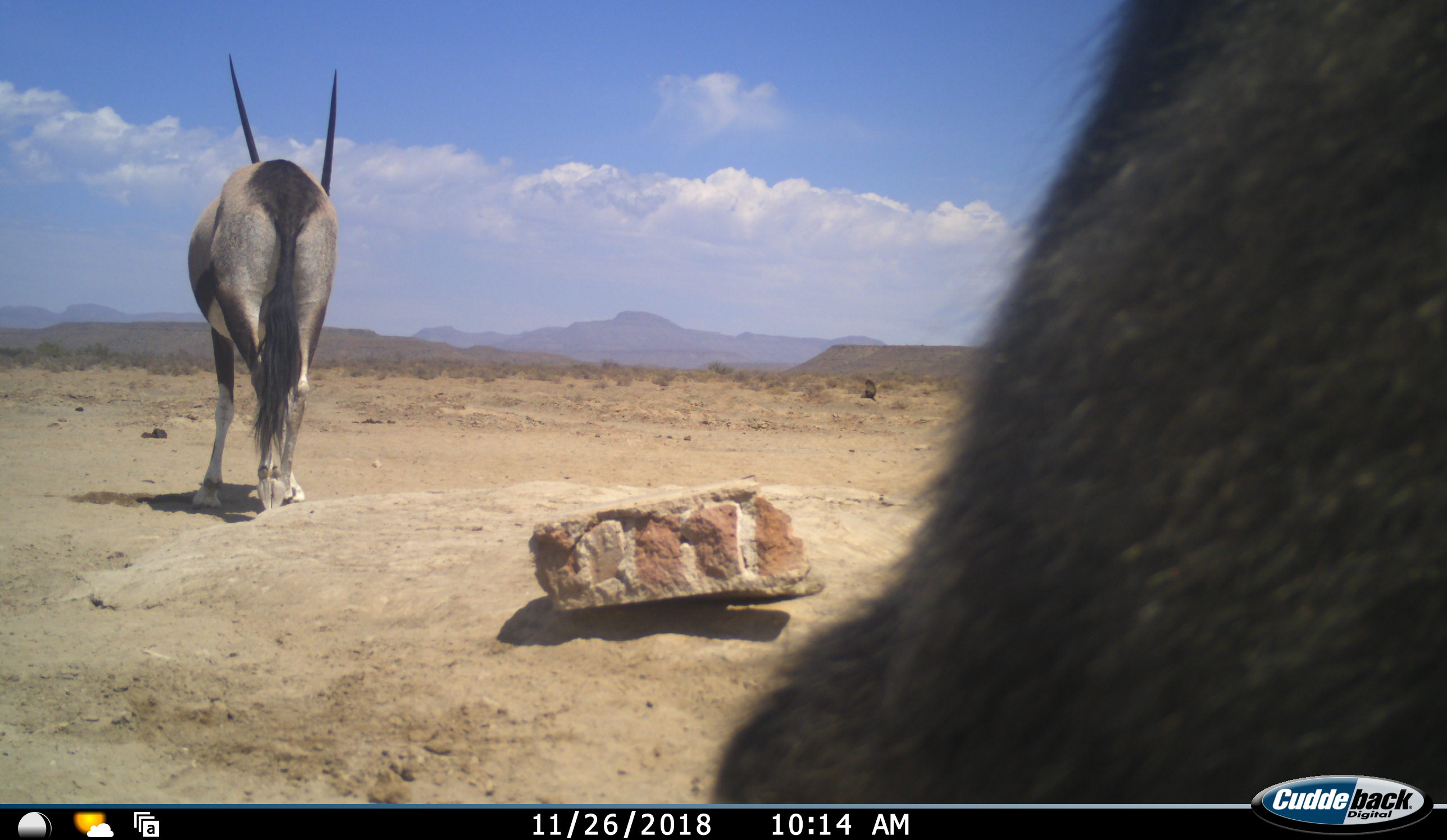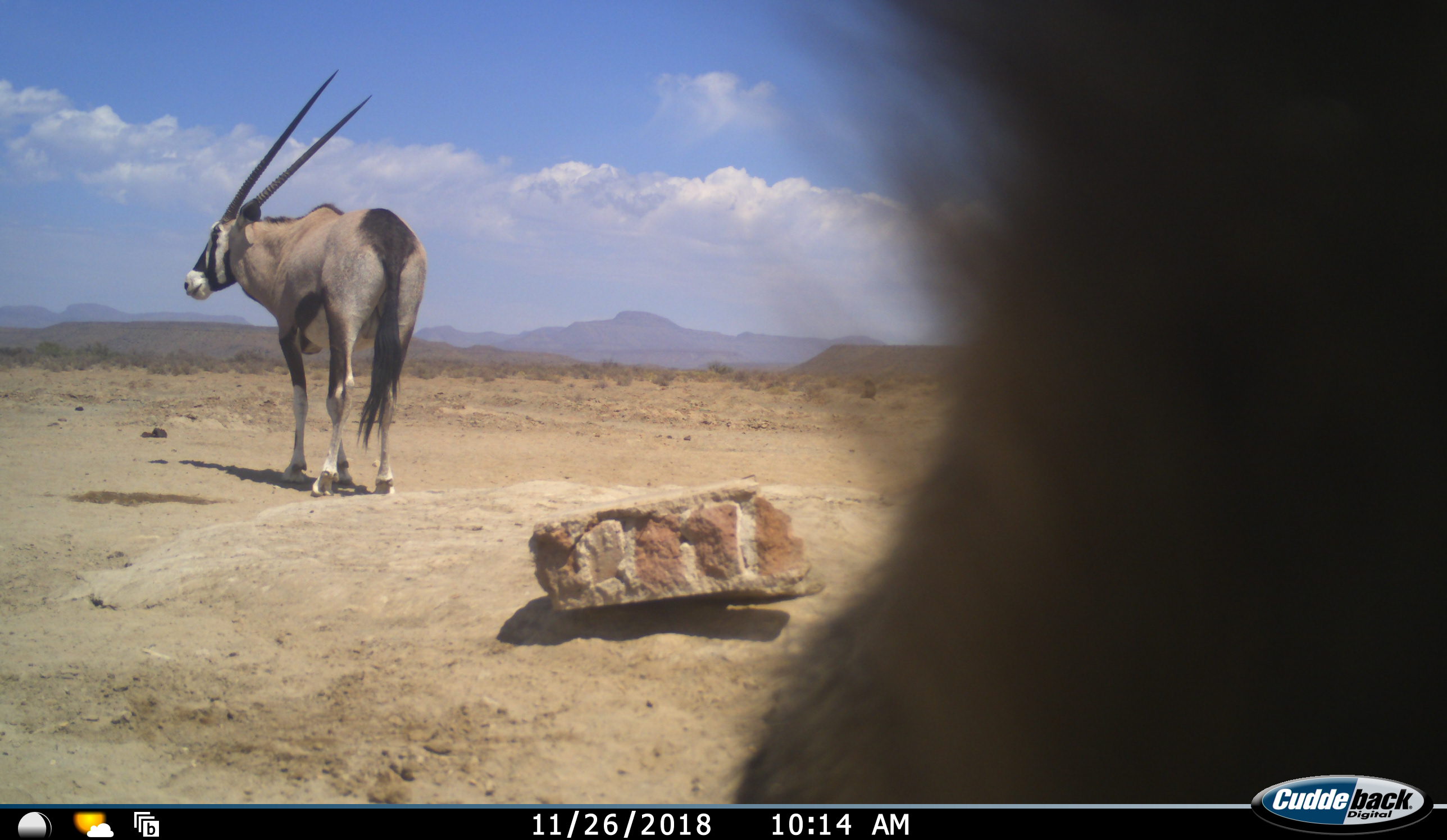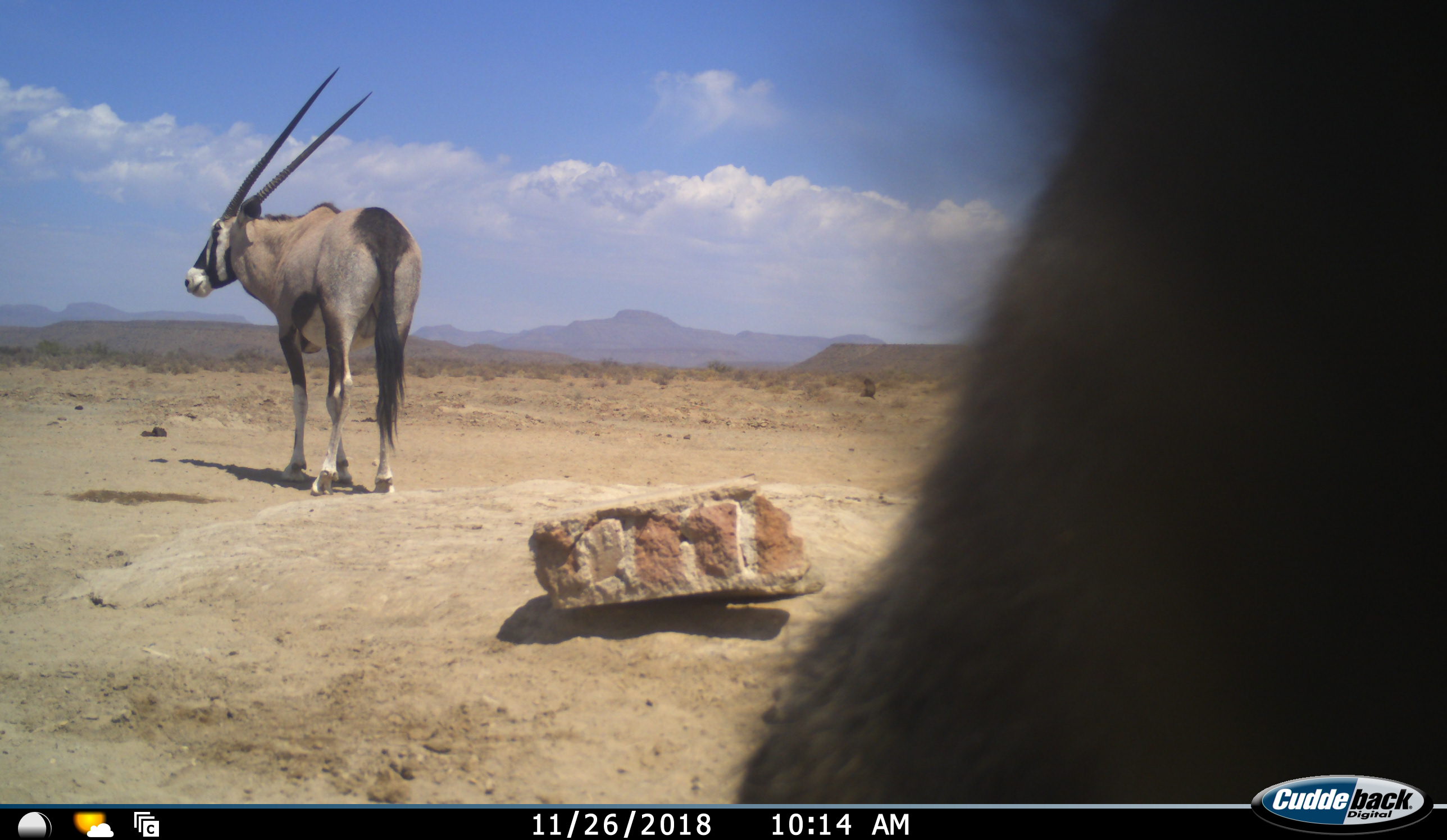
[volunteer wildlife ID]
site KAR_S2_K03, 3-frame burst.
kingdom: Animalia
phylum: Chordata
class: Mammalia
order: Primates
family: Cercopithecidae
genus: Papio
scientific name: Papio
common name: baboon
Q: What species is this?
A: Baboon (Papio).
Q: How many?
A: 2.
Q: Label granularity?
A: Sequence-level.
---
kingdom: Animalia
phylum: Chordata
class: Mammalia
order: Artiodactyla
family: Bovidae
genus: Oryx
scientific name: Oryx gazella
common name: gemsbok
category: oryx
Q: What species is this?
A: Oryx (gemsbok) (Oryx gazella).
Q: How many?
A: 1.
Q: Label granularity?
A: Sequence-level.